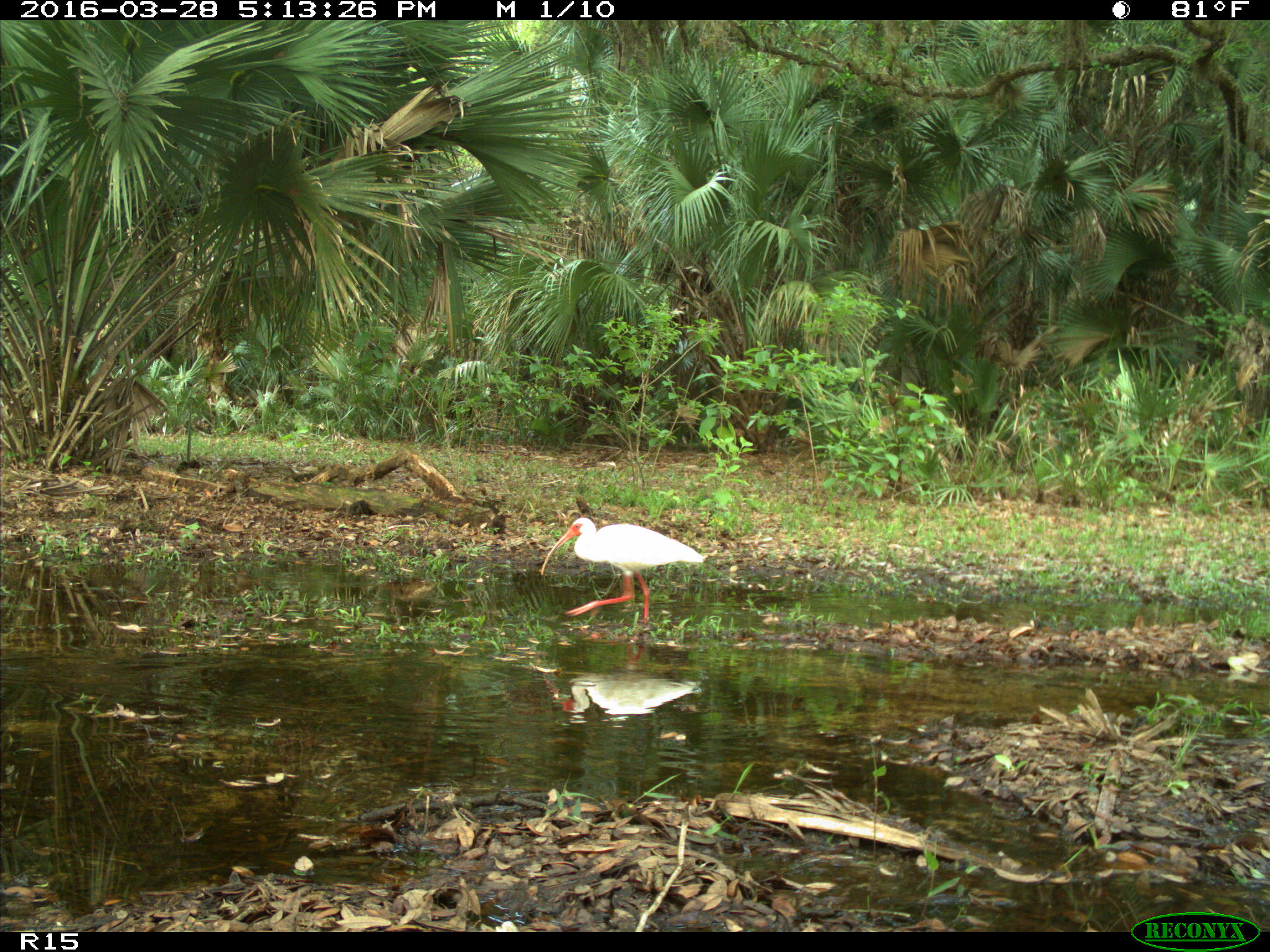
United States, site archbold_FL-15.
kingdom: Animalia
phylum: Chordata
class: Aves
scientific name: Aves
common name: birds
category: unidentified bird